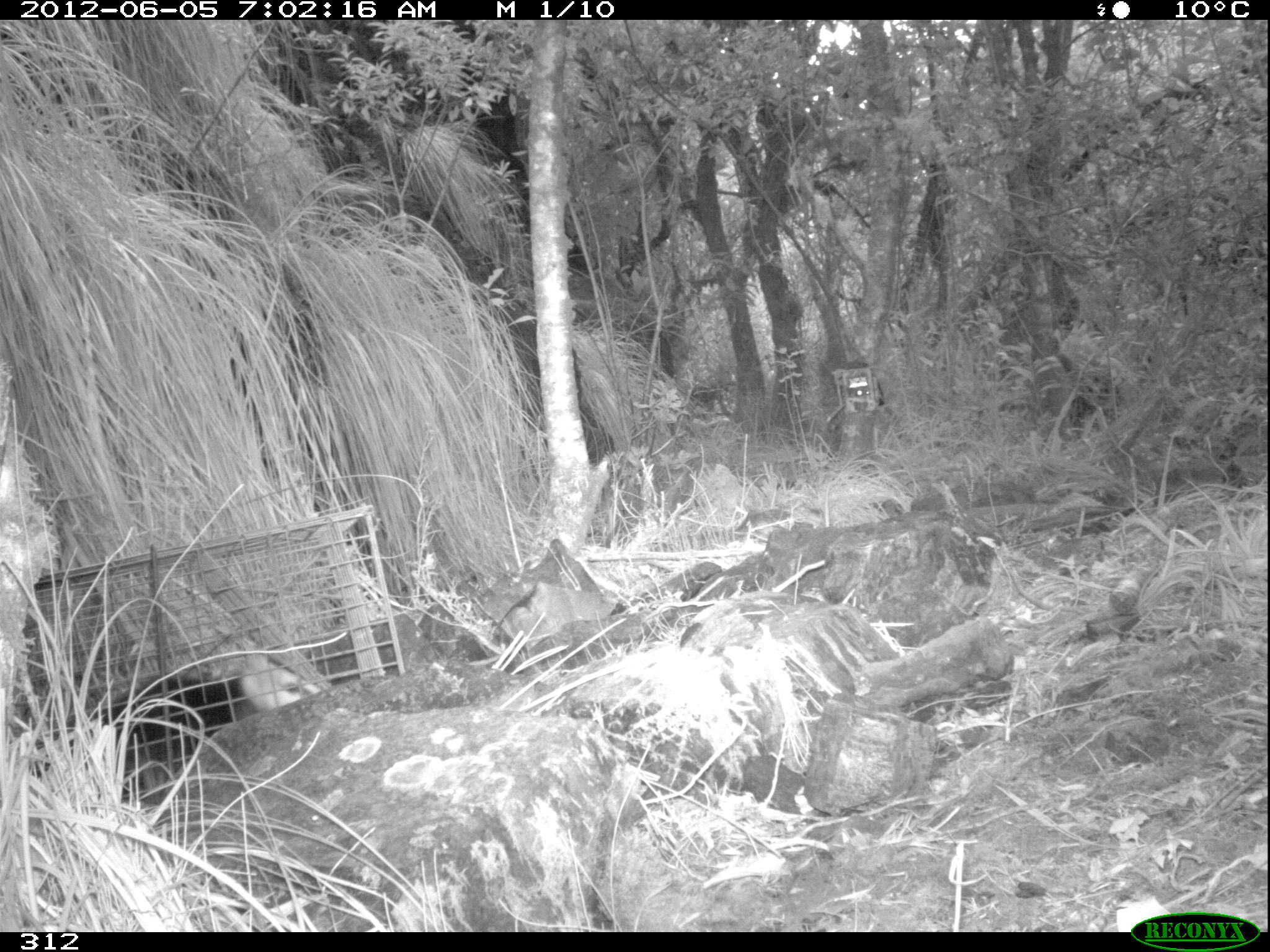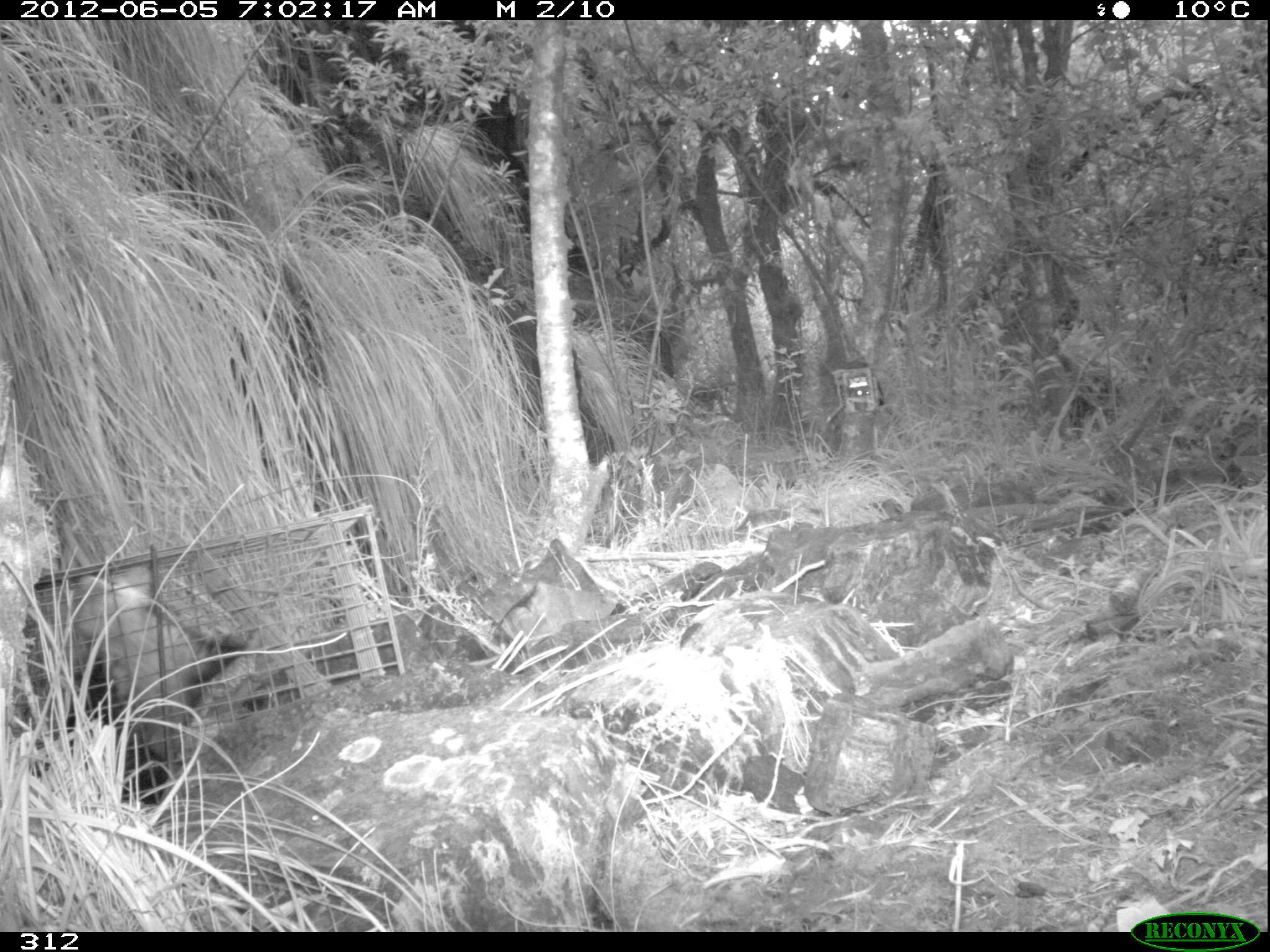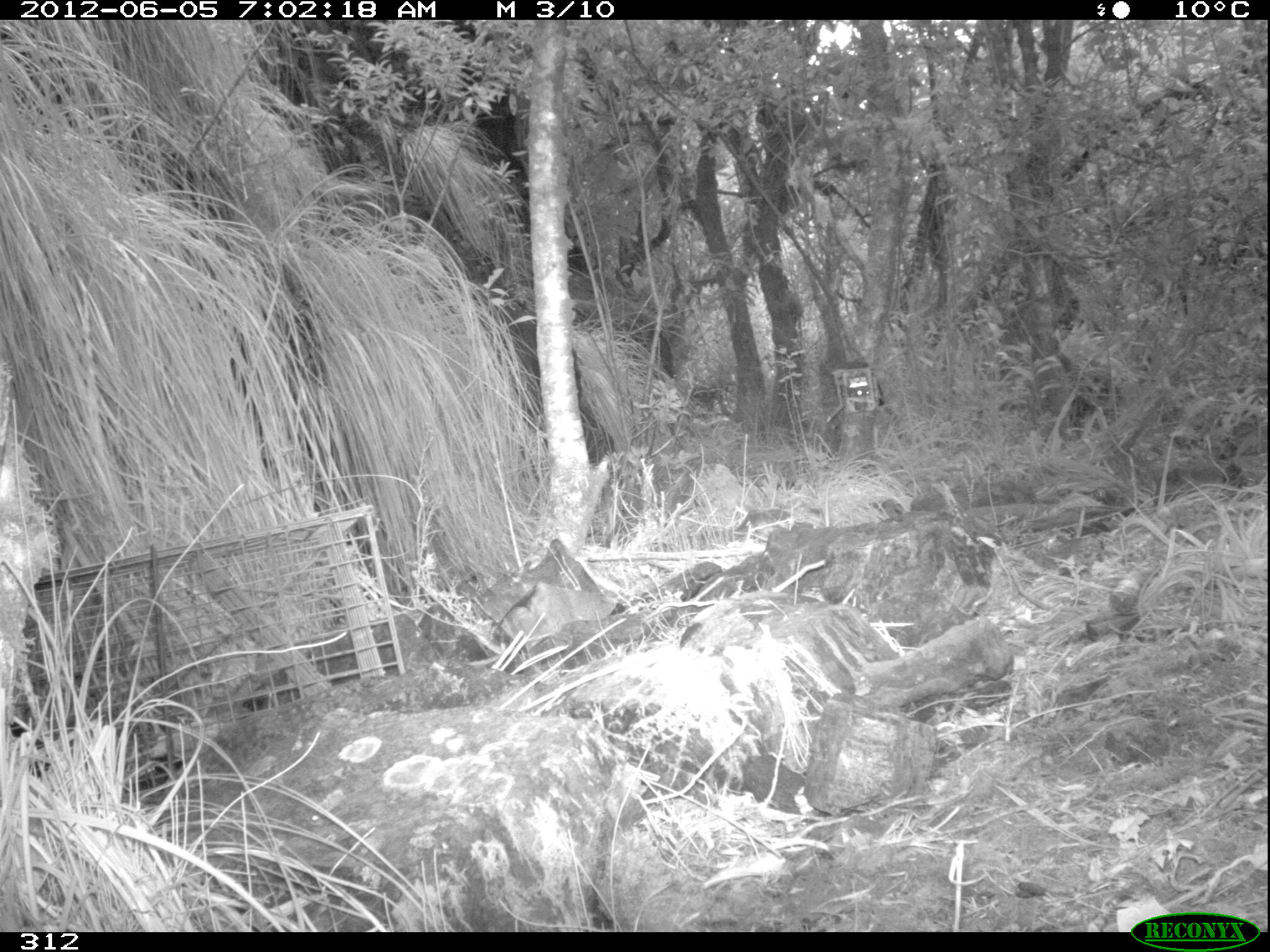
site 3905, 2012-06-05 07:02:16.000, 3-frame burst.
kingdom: Animalia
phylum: Chordata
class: Mammalia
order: Didelphimorphia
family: Didelphidae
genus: Didelphis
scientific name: Didelphis pernigra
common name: andean white-eared opossum